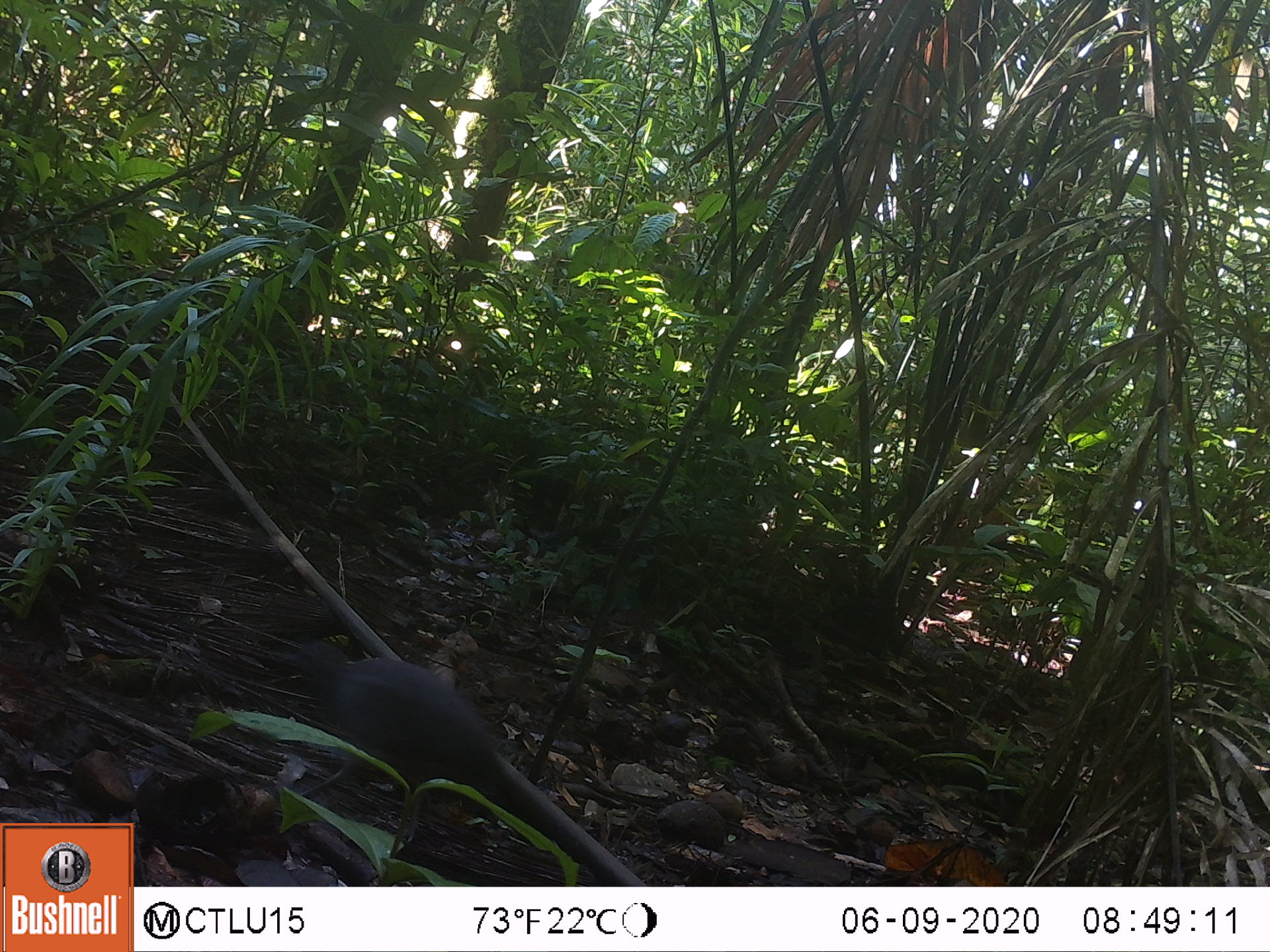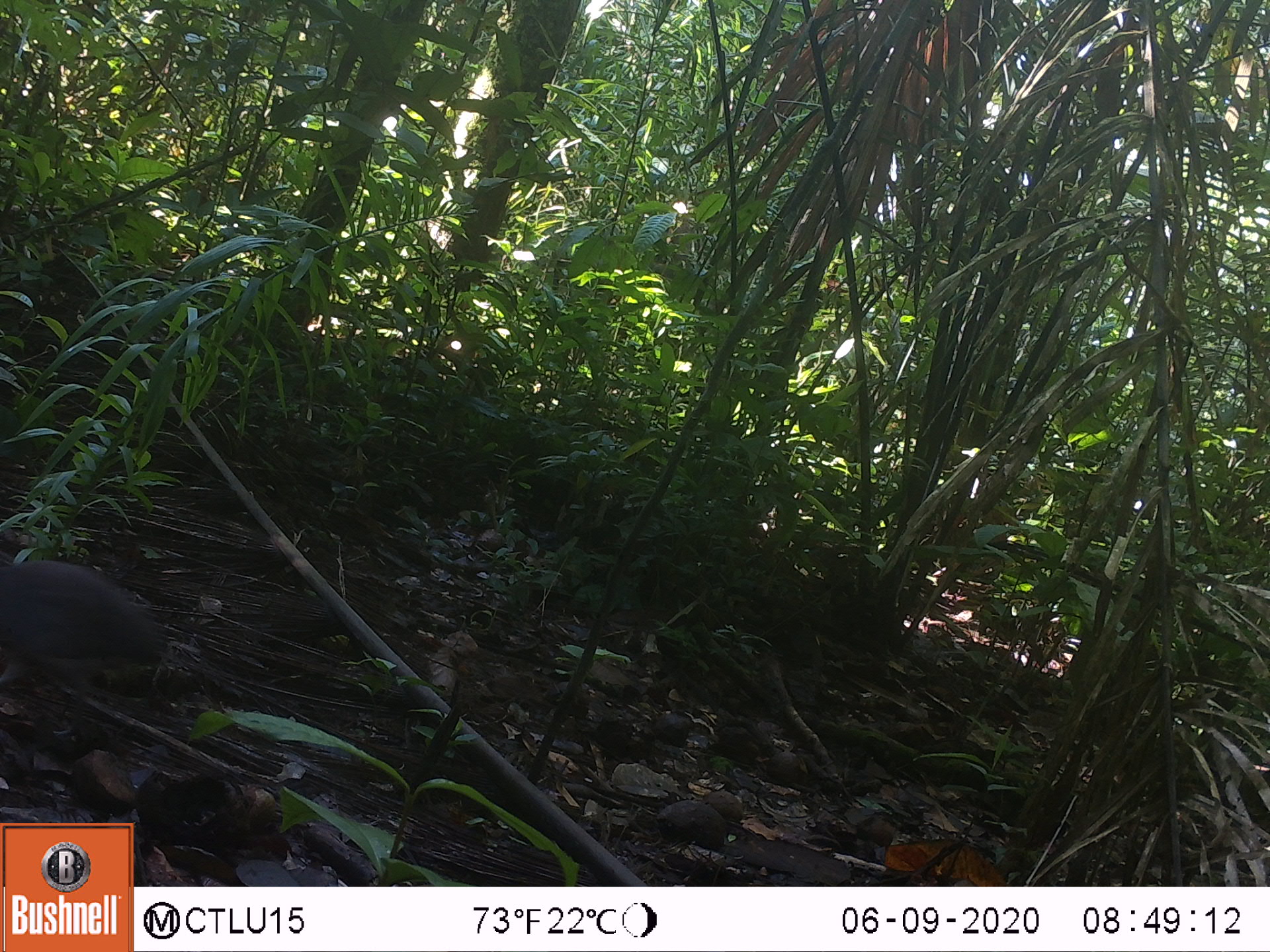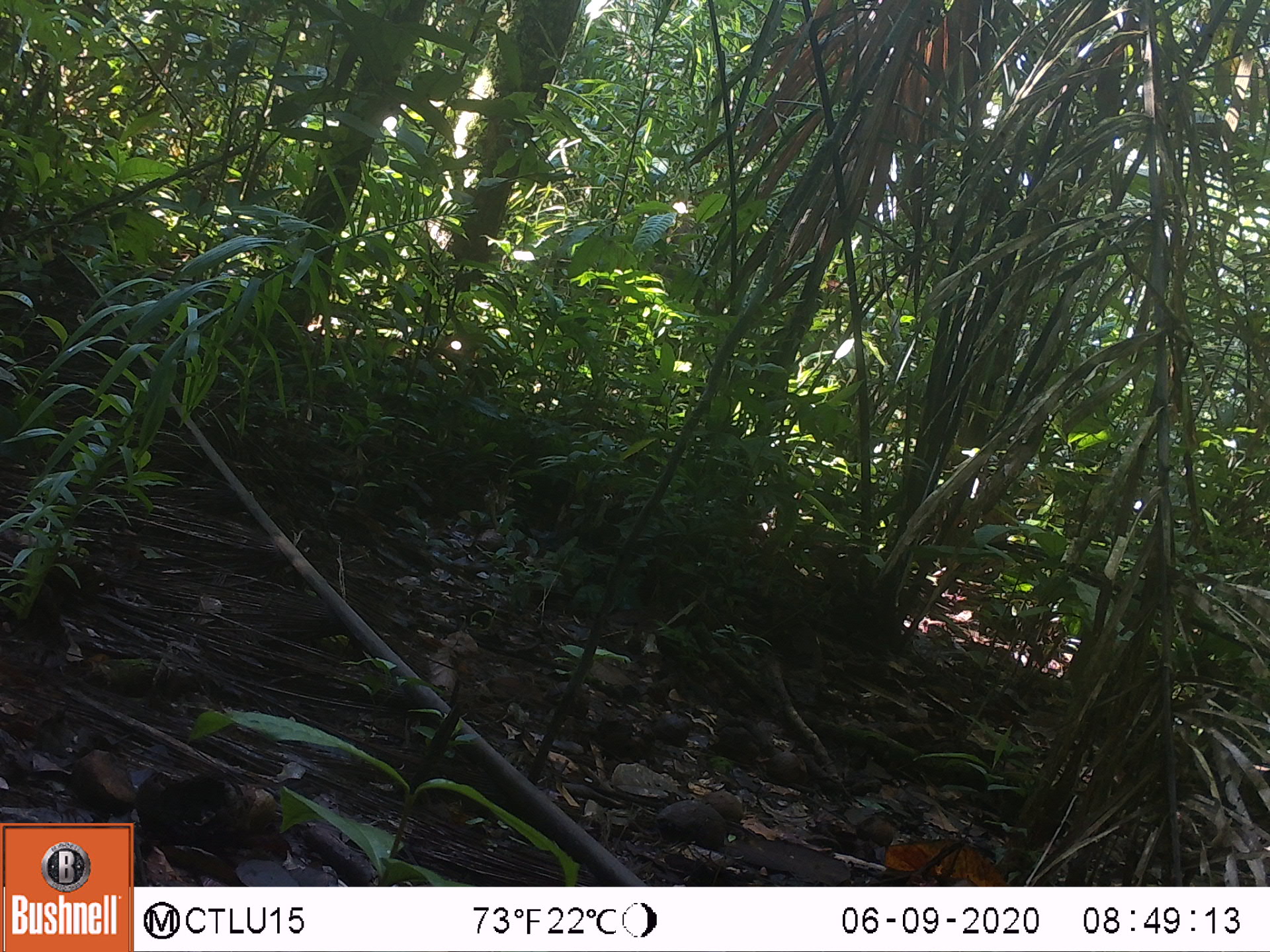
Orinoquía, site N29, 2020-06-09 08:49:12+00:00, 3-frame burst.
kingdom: Animalia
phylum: Chordata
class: Aves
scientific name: Aves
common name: bird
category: unknown bird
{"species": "unknown bird (bird) (Aves)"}